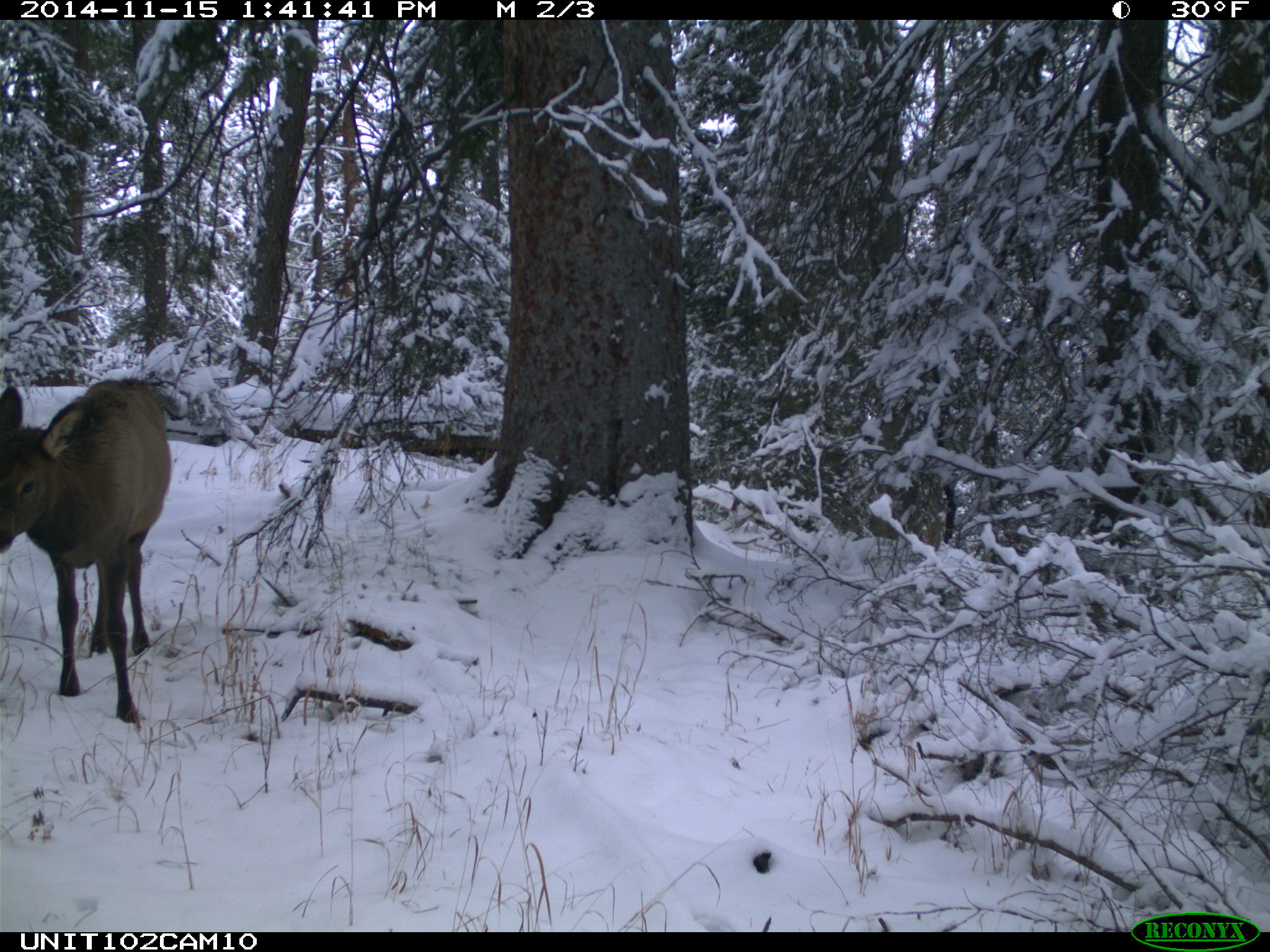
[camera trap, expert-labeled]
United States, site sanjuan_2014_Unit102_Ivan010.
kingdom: Animalia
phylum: Chordata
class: Mammalia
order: Artiodactyla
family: Cervidae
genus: Cervus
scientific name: Cervus elaphus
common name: red deer